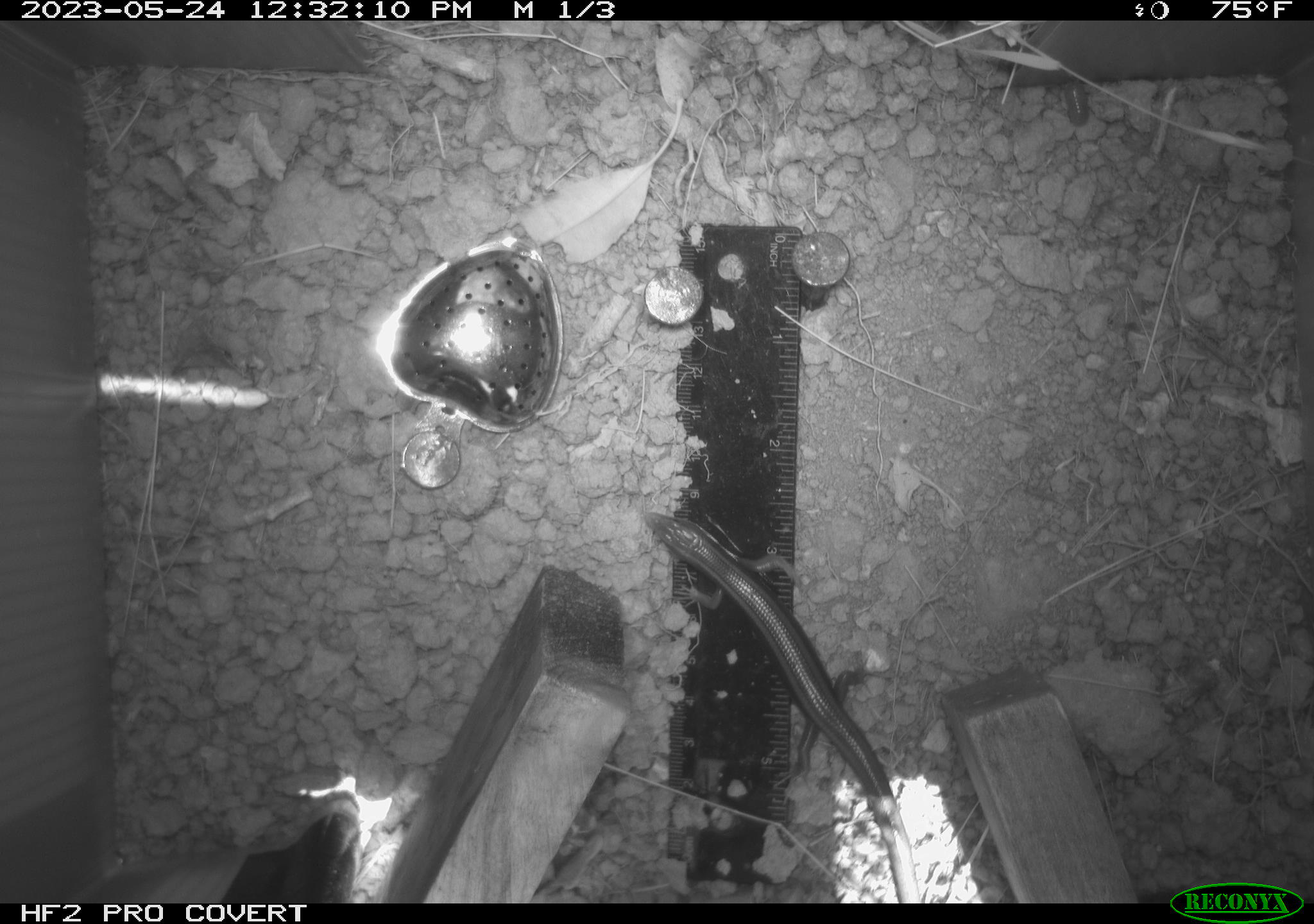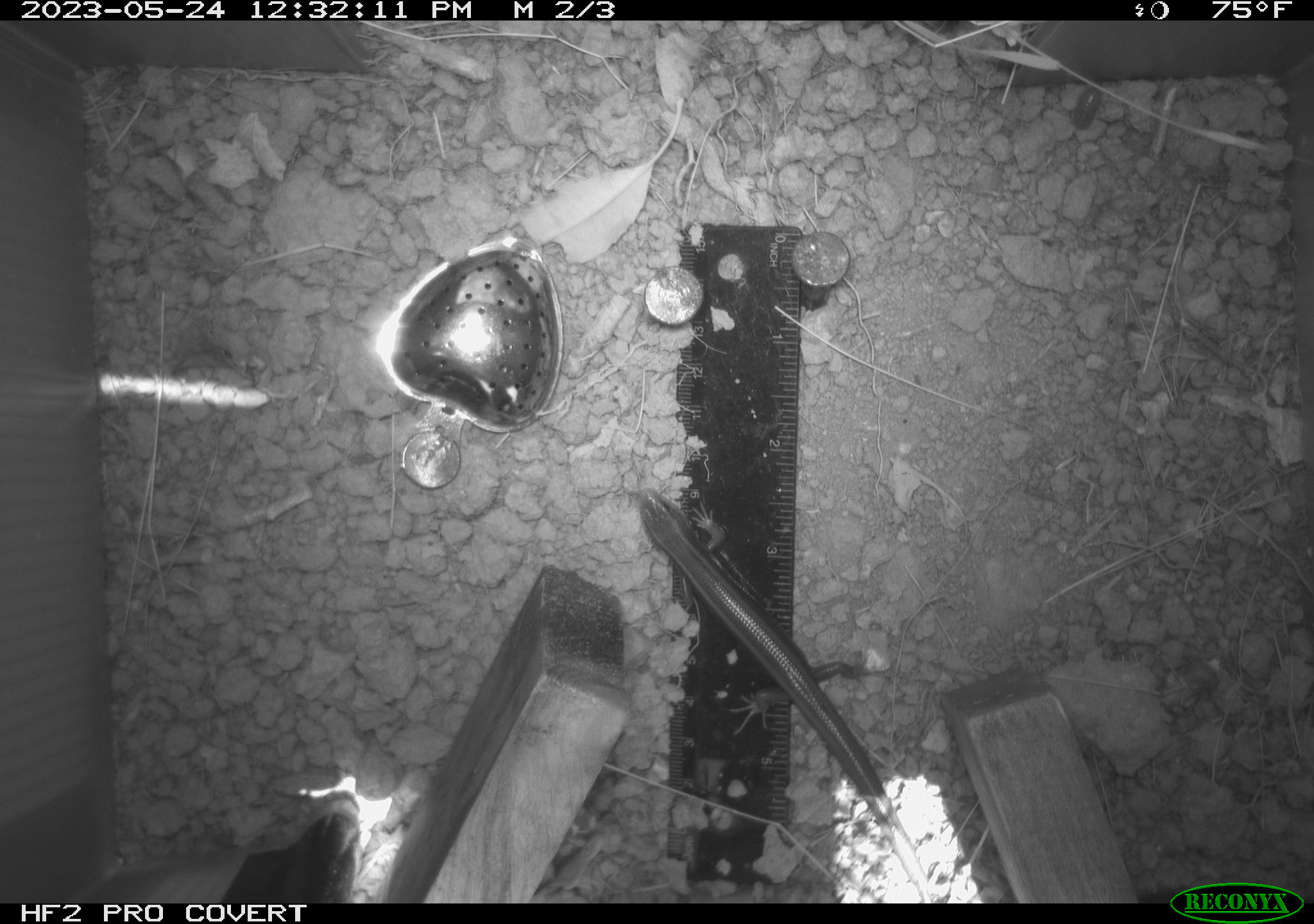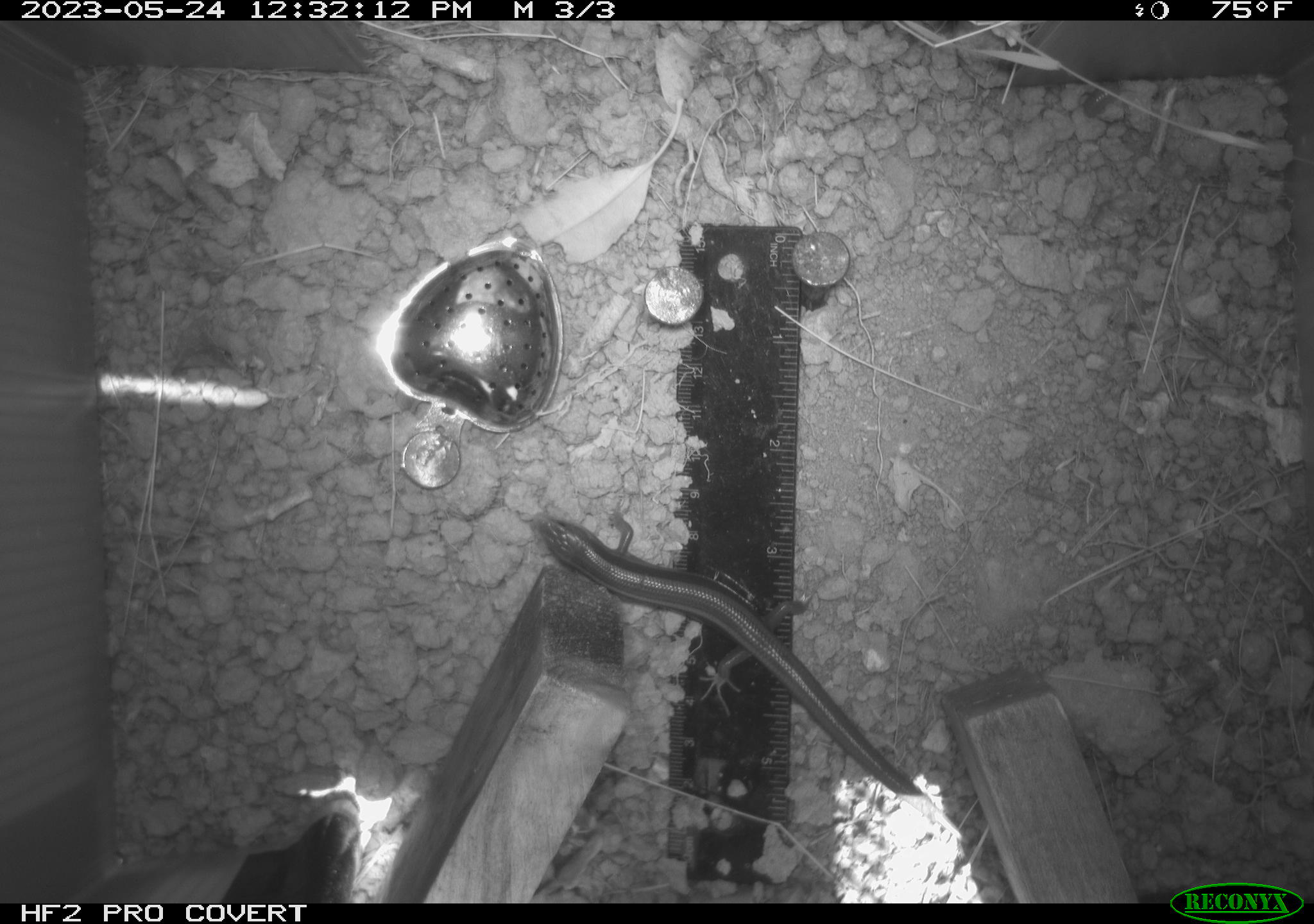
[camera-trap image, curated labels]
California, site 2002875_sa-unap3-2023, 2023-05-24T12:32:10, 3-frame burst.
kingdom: Animalia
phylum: Chordata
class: Reptilia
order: Squamata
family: Scincidae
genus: Plestiodon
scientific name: Plestiodon skiltonianus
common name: western skink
Western skink (Plestiodon skiltonianus).